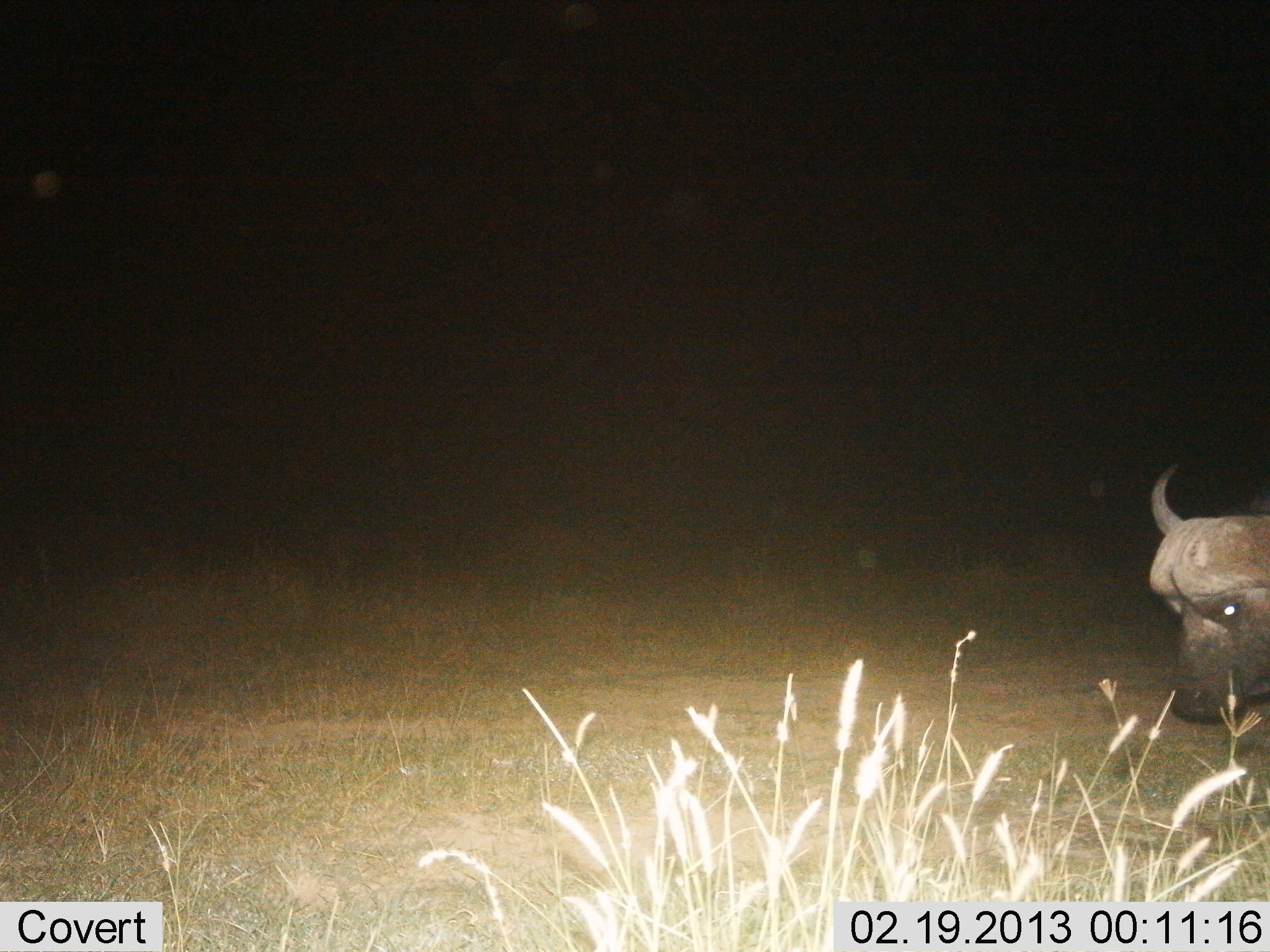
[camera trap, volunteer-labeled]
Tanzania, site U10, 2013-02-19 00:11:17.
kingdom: Animalia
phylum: Chordata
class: Mammalia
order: Artiodactyla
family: Bovidae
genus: Syncerus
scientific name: Syncerus caffer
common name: cape buffalo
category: buffalo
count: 1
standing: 53%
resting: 7%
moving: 27%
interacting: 0%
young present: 0%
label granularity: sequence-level